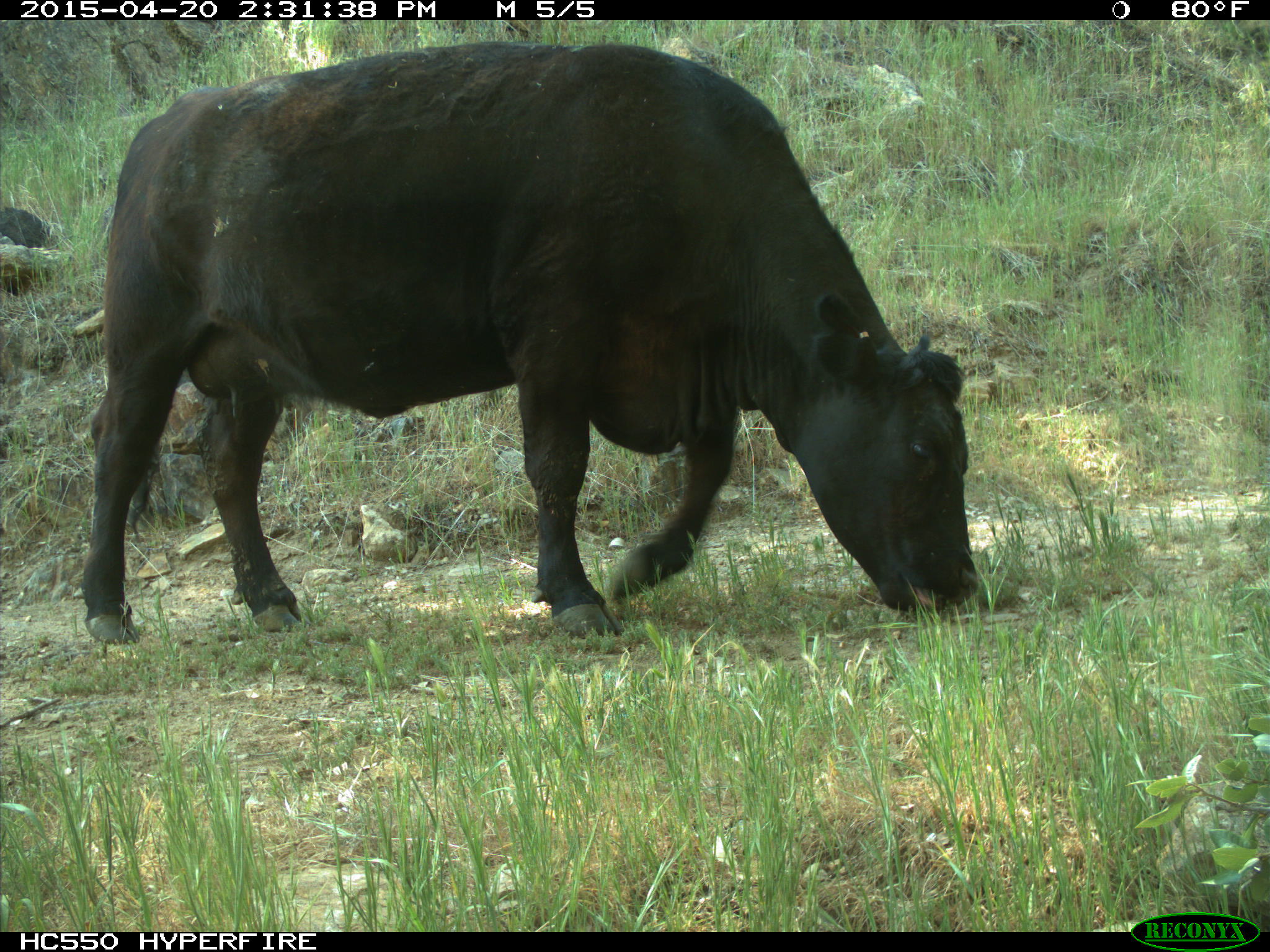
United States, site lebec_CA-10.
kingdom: Animalia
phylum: Chordata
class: Mammalia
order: Artiodactyla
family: Bovidae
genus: Bos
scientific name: Bos taurus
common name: domestic cow